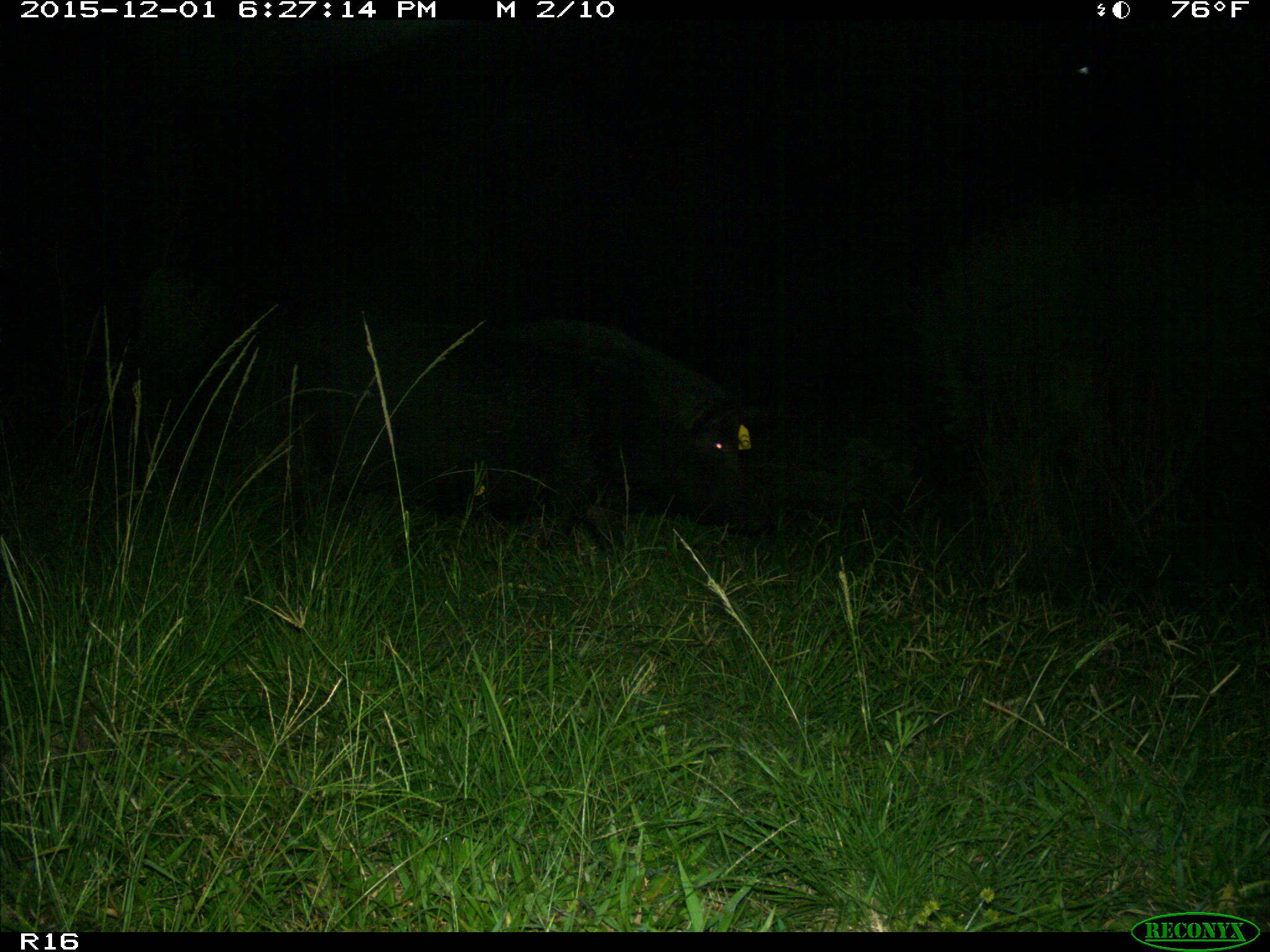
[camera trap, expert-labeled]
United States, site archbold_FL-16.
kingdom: Animalia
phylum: Chordata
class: Mammalia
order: Artiodactyla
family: Suidae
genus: Sus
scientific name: Sus scrofa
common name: wild boar